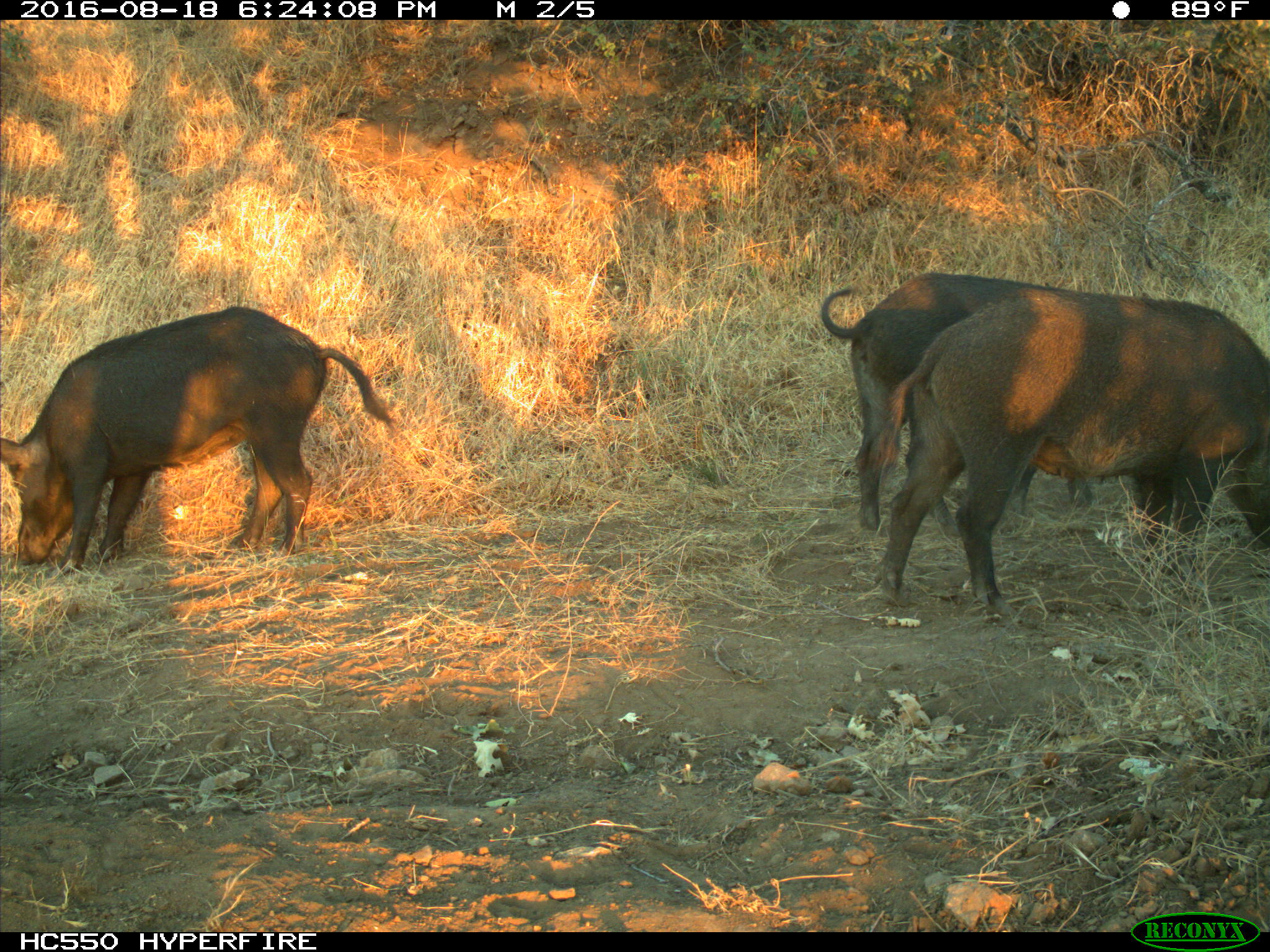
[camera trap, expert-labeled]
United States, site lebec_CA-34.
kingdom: Animalia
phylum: Chordata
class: Mammalia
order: Artiodactyla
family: Suidae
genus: Sus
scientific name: Sus scrofa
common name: wild boar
Sus scrofa (wild boar).